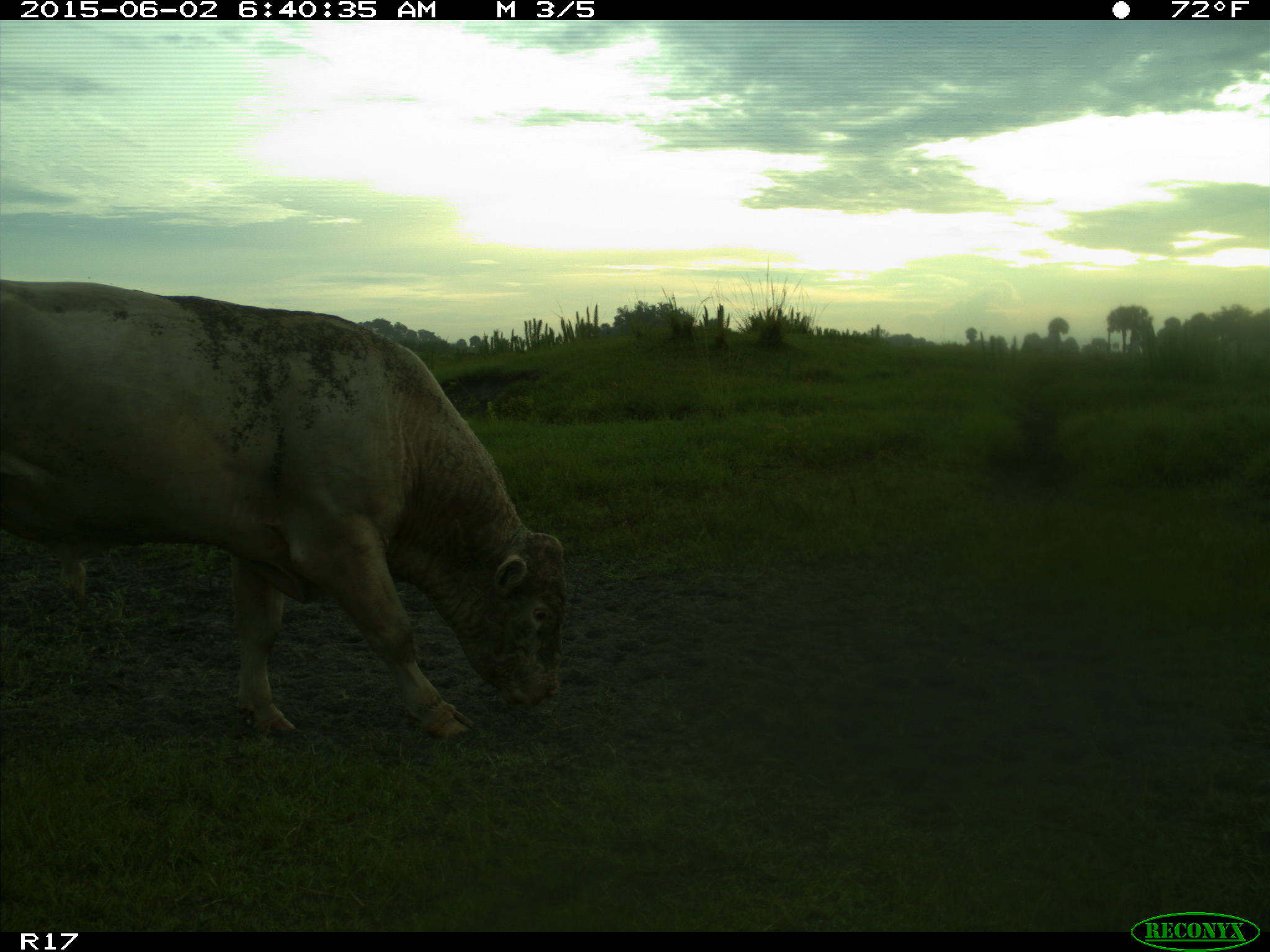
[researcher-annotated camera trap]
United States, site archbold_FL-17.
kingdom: Animalia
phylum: Chordata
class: Mammalia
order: Artiodactyla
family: Bovidae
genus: Bos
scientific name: Bos taurus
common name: domestic cow